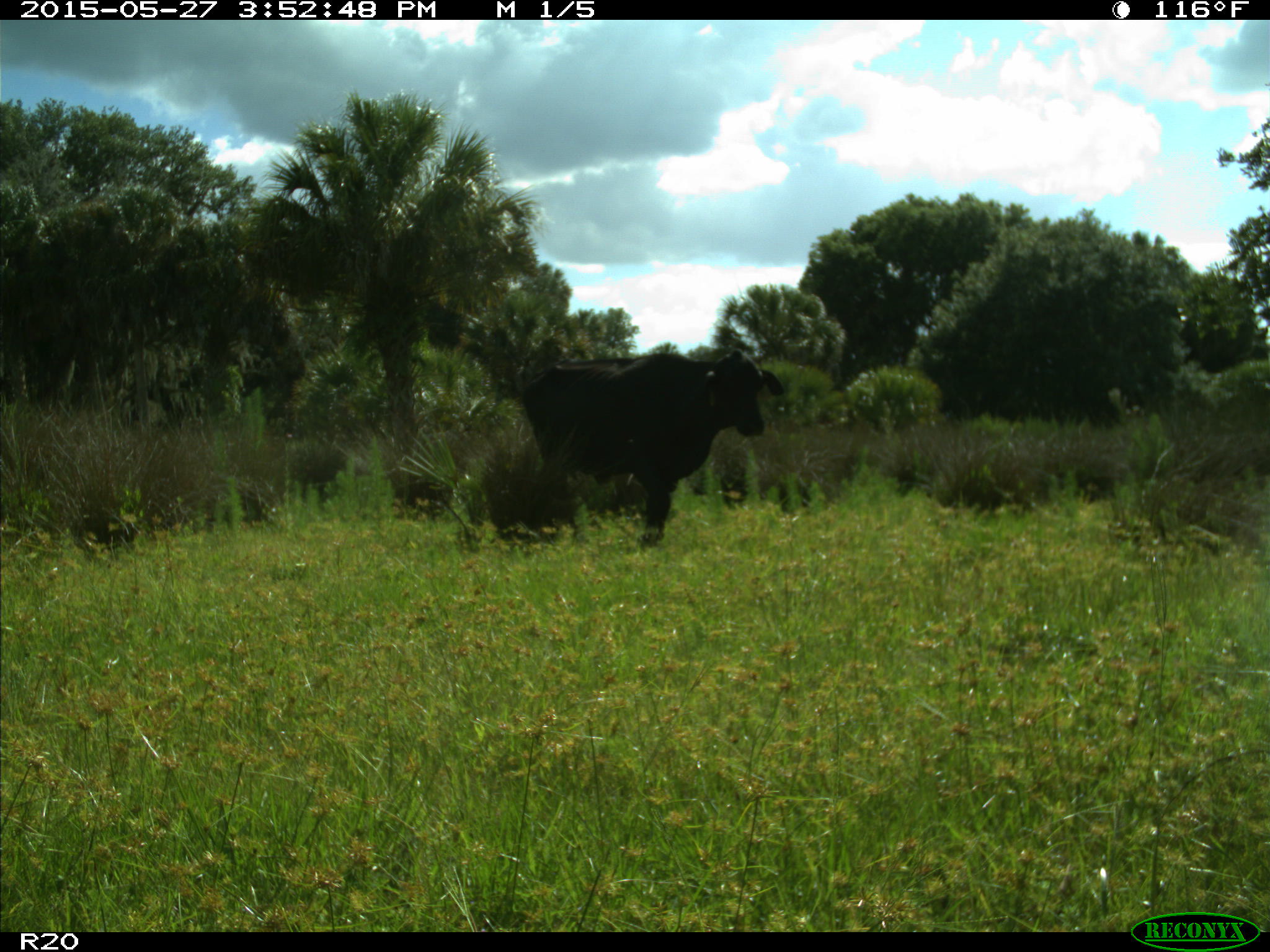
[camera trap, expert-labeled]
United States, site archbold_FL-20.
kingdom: Animalia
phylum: Chordata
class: Mammalia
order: Artiodactyla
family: Bovidae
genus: Bos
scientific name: Bos taurus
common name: domestic cow